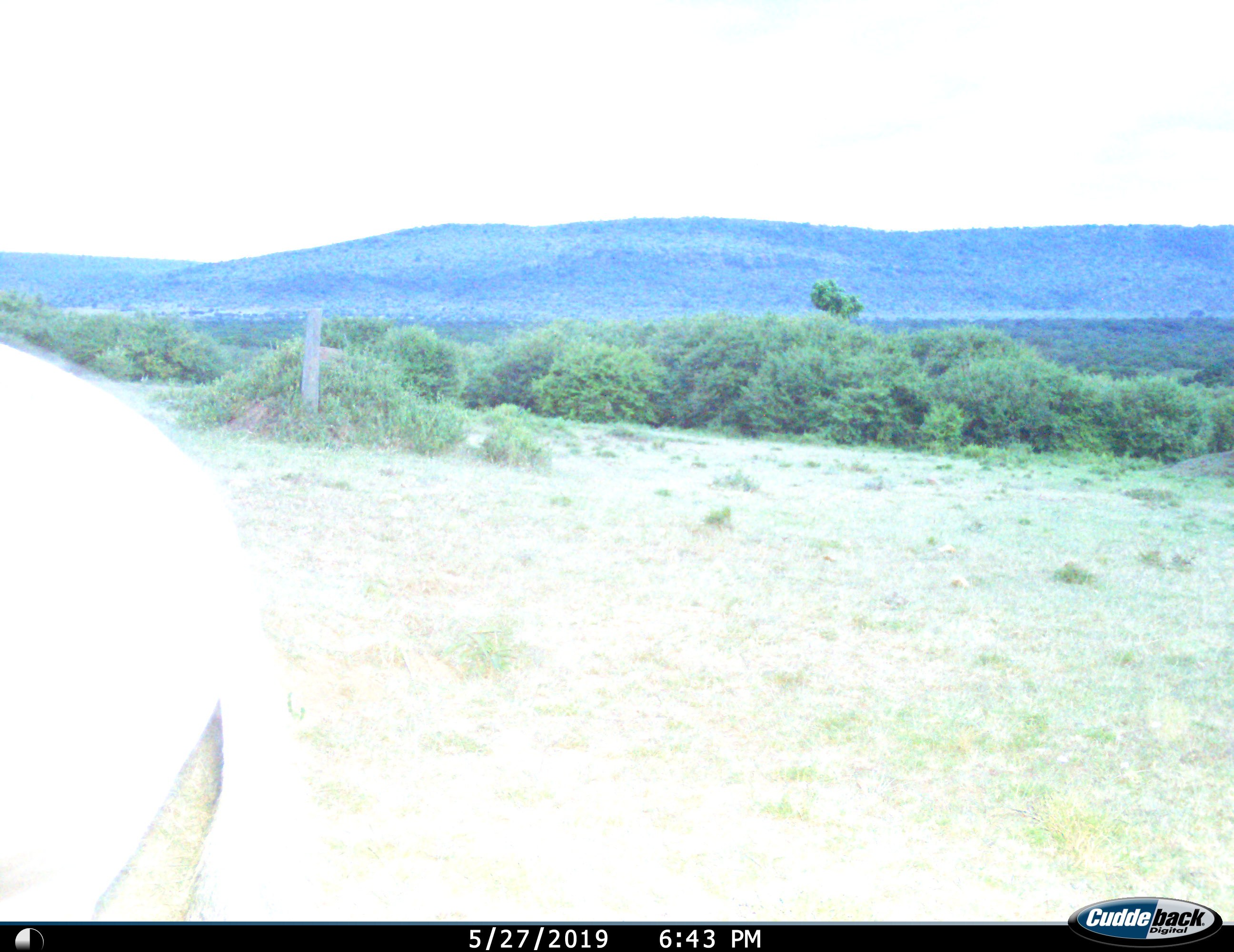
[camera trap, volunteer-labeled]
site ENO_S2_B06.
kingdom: Animalia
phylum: Chordata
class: Mammalia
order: Perissodactyla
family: Equidae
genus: Equus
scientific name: Equus quagga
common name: plains zebra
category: zebraplains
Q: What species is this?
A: Zebraplains (plains zebra) (Equus quagga).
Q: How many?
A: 1.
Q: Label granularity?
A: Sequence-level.